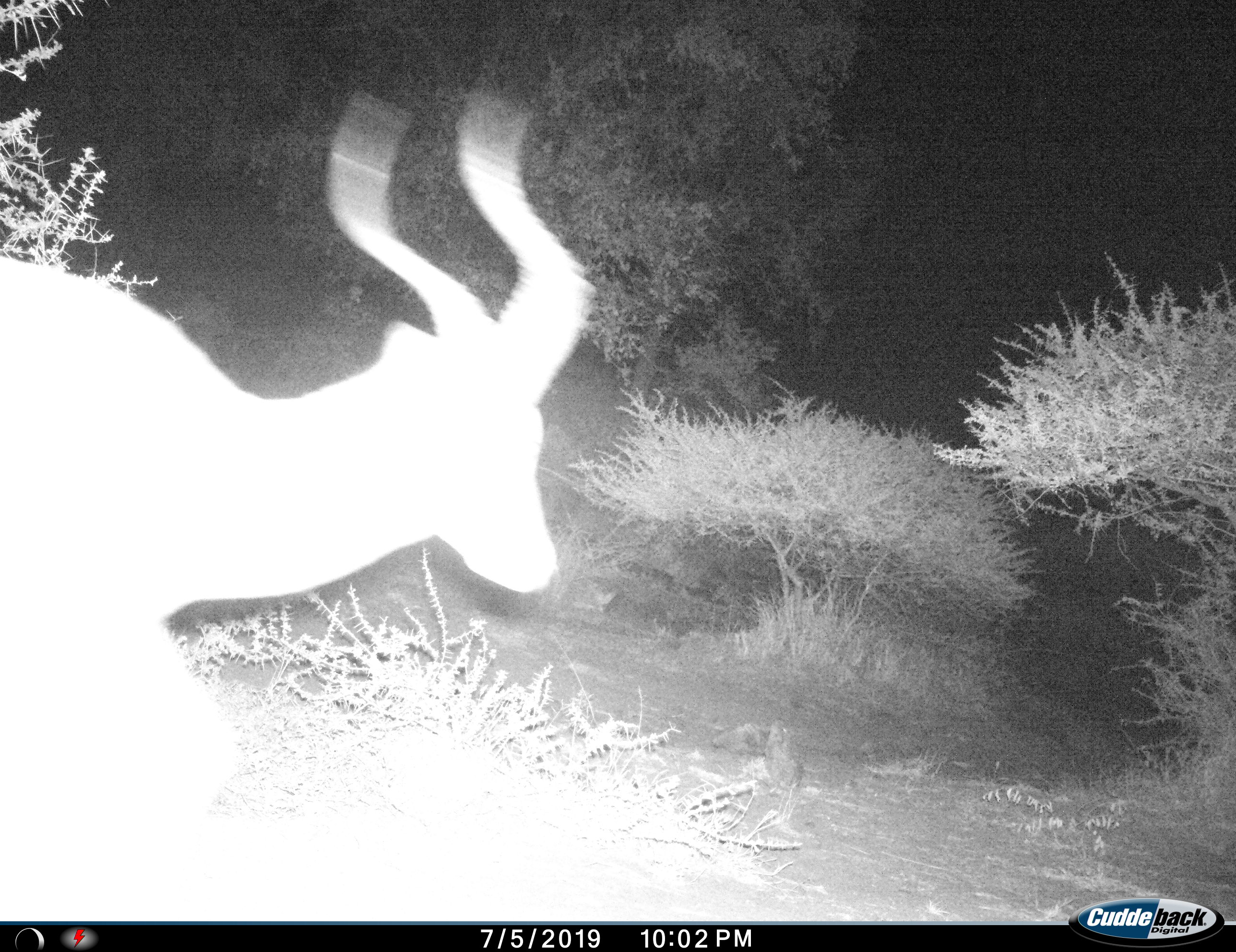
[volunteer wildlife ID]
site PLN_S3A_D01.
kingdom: Animalia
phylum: Chordata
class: Mammalia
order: Artiodactyla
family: Bovidae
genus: Aepyceros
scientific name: Aepyceros melampus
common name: impala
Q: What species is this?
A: Impala (Aepyceros melampus).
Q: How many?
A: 1.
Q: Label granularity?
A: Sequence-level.